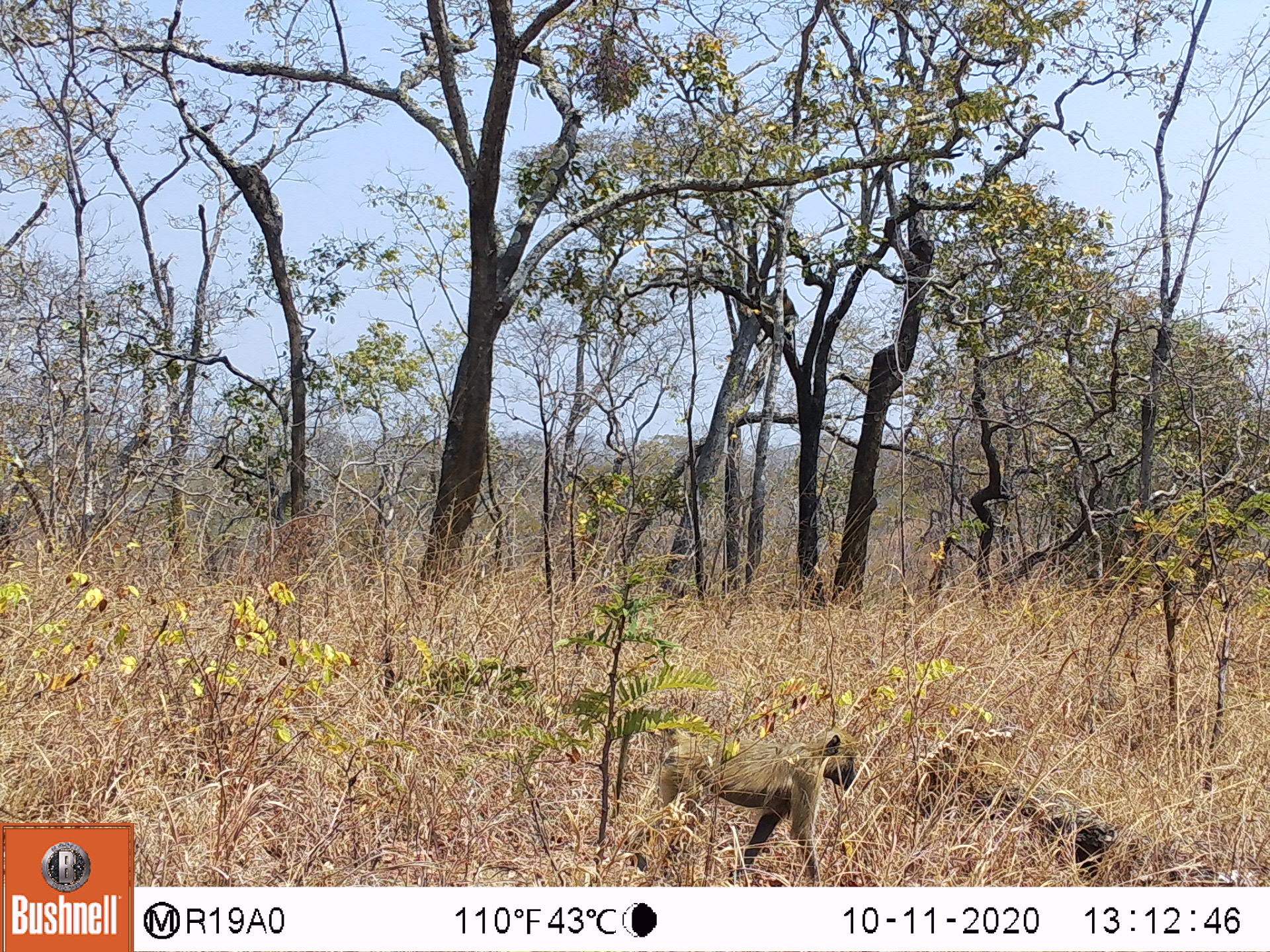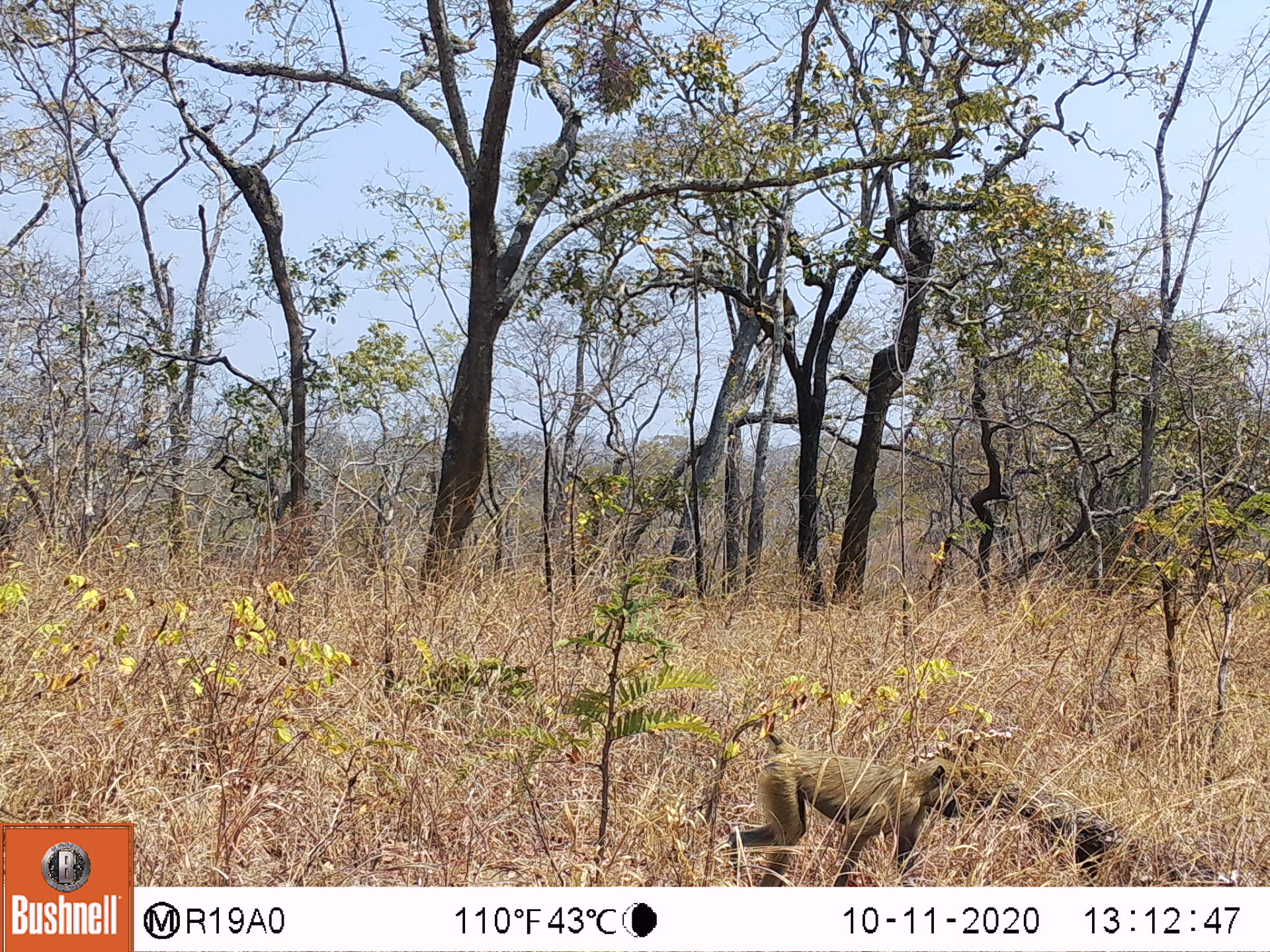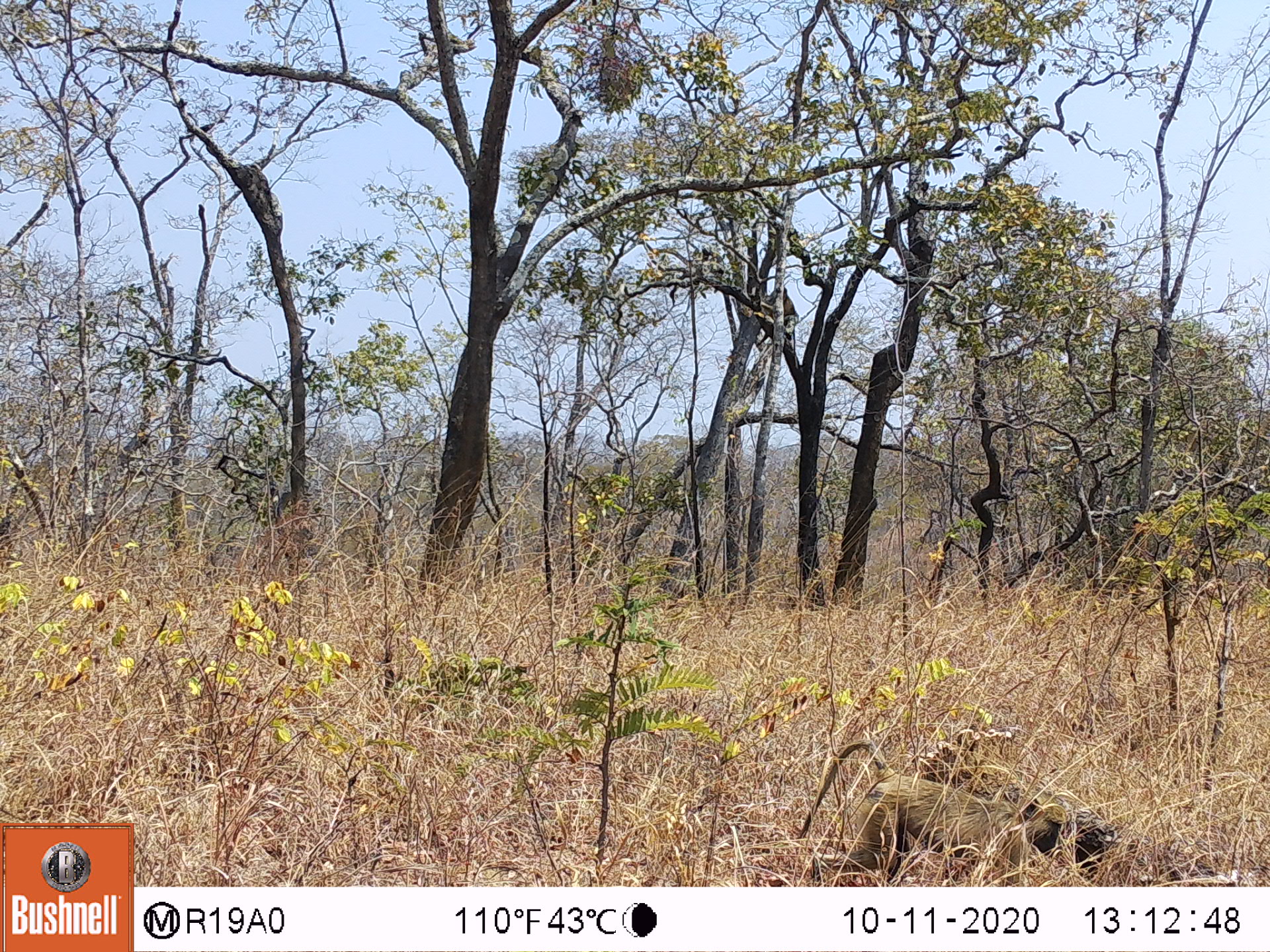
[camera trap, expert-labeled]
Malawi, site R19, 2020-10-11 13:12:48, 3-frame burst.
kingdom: Animalia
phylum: Chordata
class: Mammalia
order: Primates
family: Cercopithecidae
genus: Papio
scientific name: Papio cynocephalus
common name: yellow baboon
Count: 1.